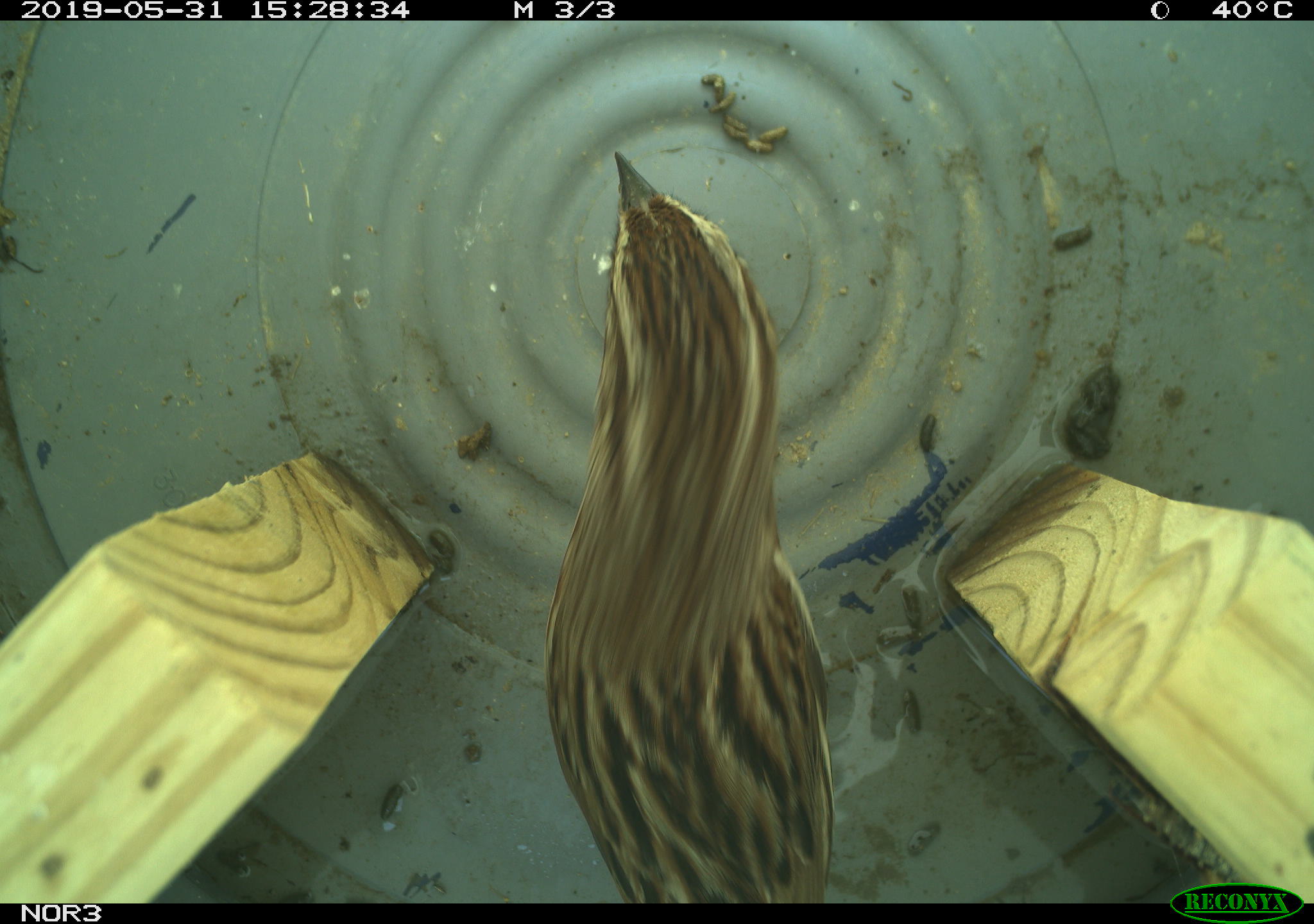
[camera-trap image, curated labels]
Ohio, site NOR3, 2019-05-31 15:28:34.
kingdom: Animalia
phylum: Chordata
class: Aves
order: Passeriformes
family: Passerellidae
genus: Melospiza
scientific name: Melospiza melodia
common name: song sparrow